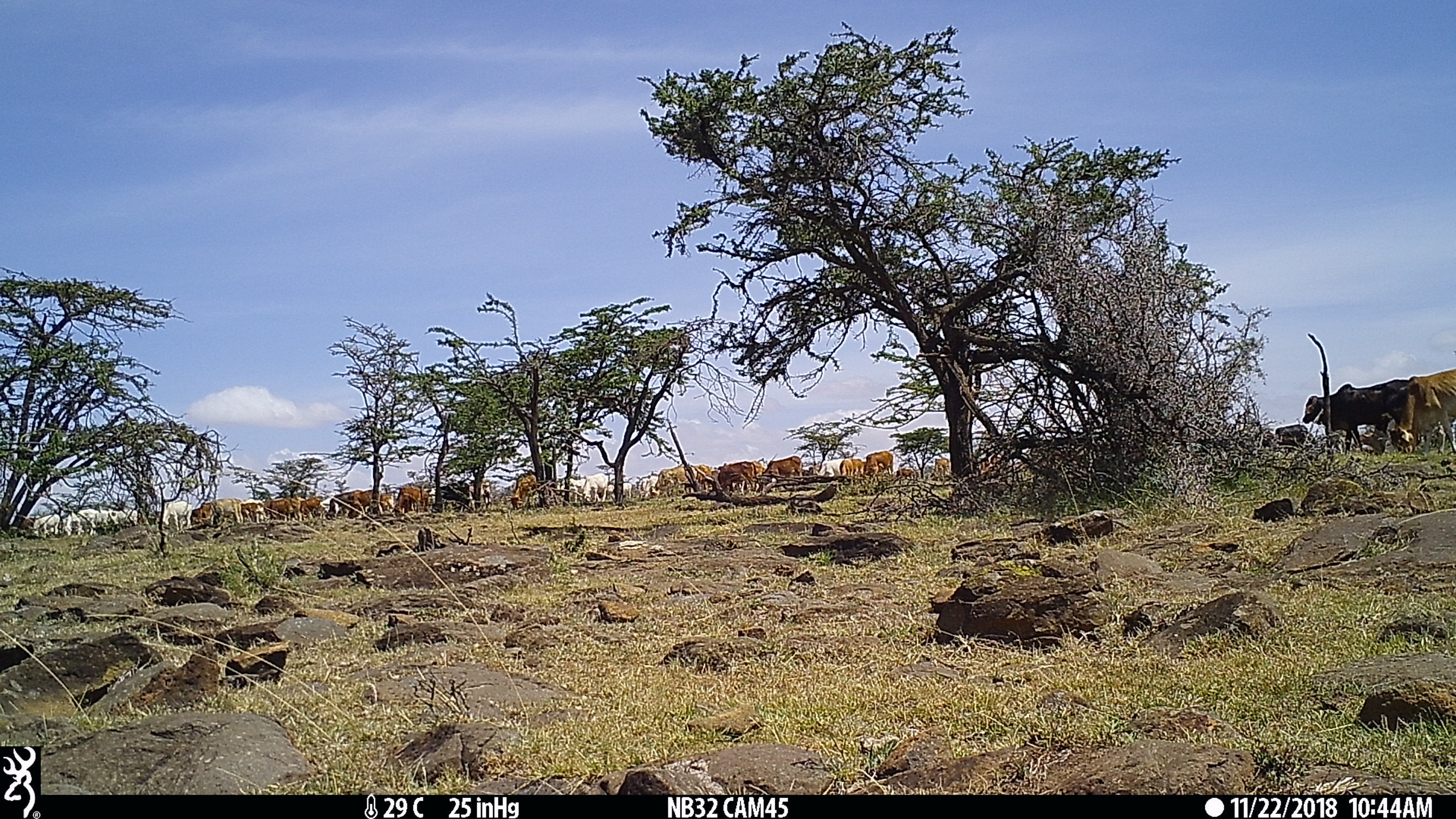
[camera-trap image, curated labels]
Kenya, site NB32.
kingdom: Animalia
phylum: Chordata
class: Mammalia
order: Artiodactyla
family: Bovidae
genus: Bos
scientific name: Bos taurus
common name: cattle